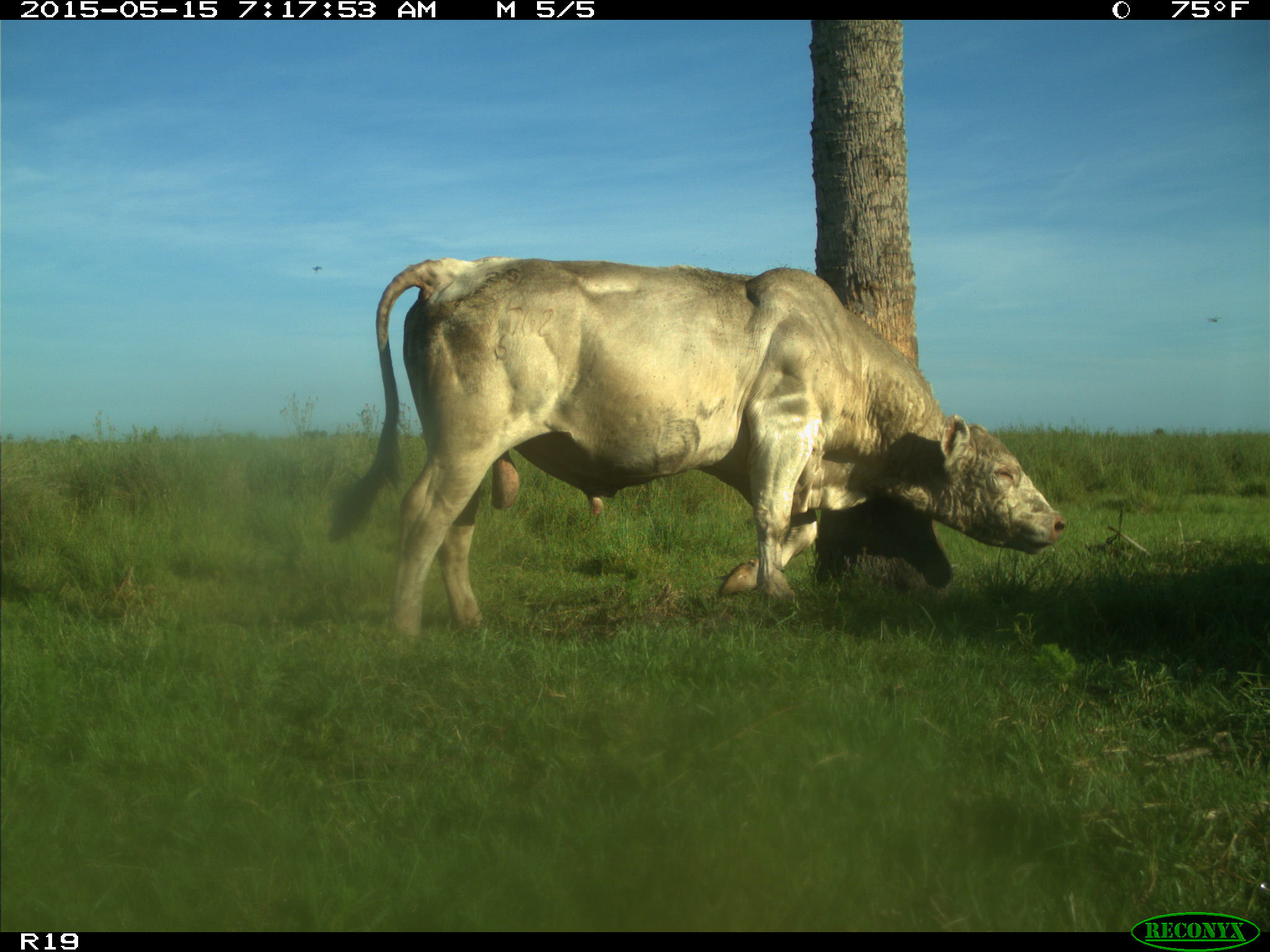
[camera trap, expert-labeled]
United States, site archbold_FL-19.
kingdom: Animalia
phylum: Chordata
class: Mammalia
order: Artiodactyla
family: Bovidae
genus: Bos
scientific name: Bos taurus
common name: domestic cow